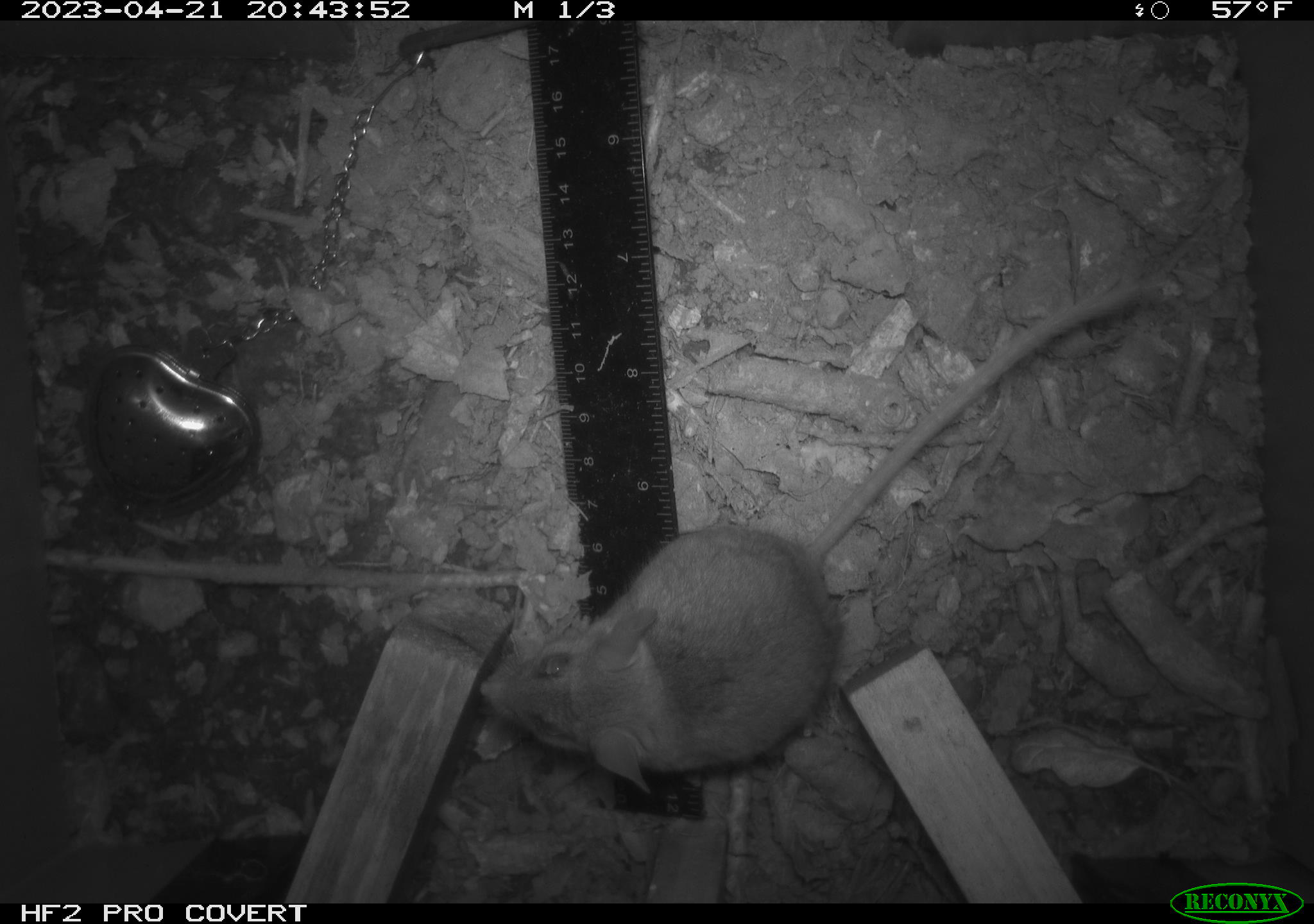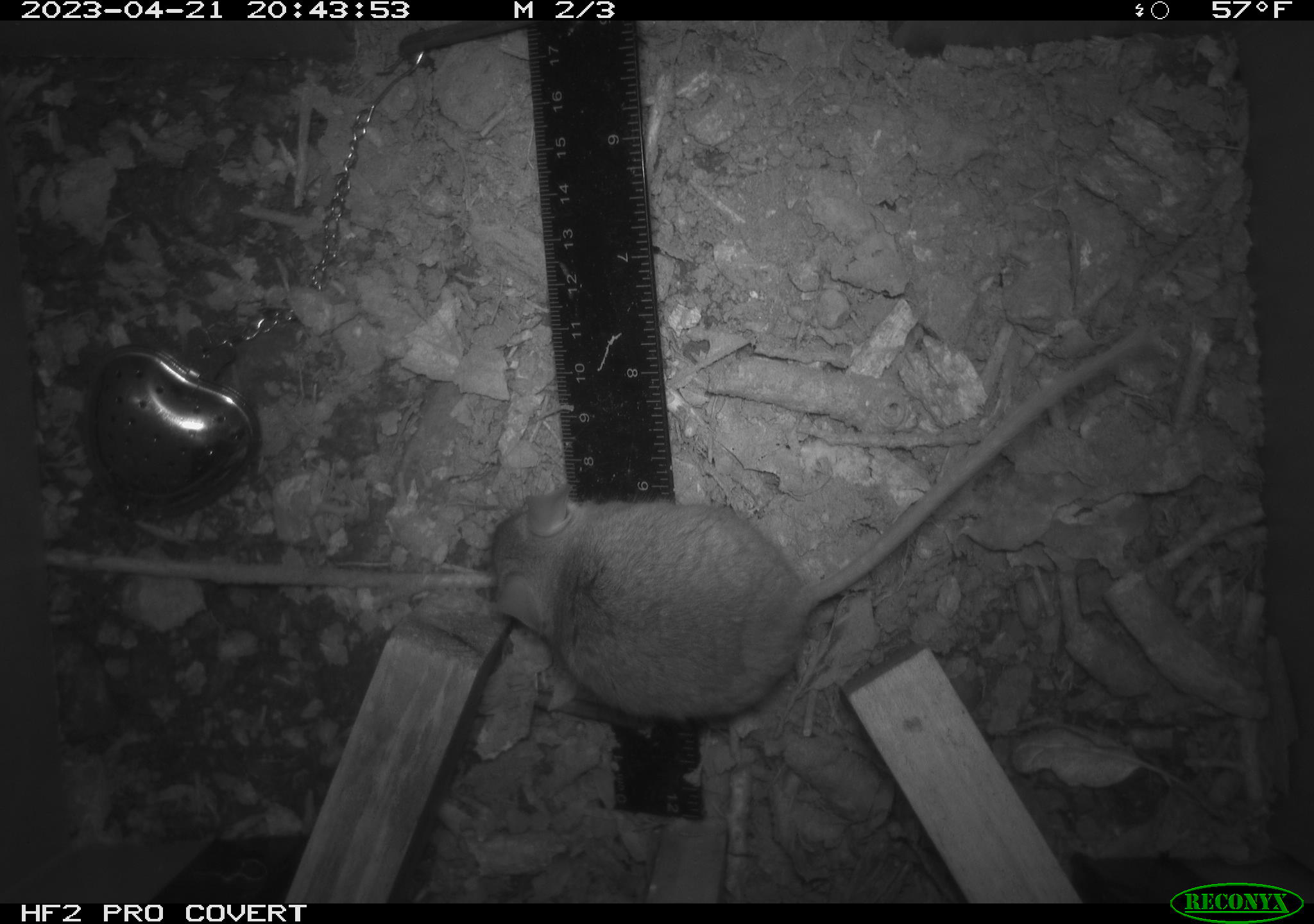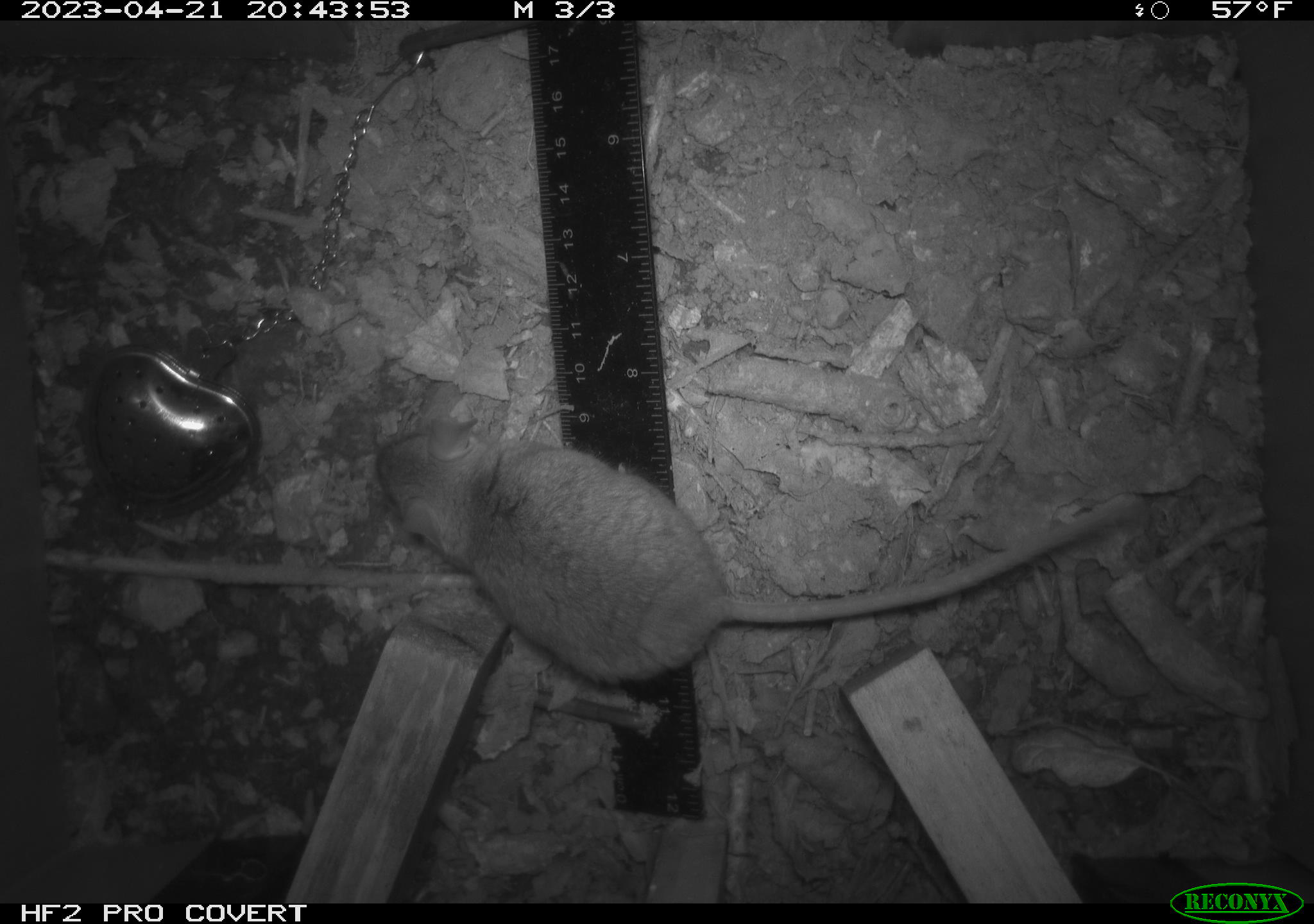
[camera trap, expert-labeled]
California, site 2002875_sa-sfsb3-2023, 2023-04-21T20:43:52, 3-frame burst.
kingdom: Animalia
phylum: Chordata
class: Mammalia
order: Rodentia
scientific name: Rodentia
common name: mouse species